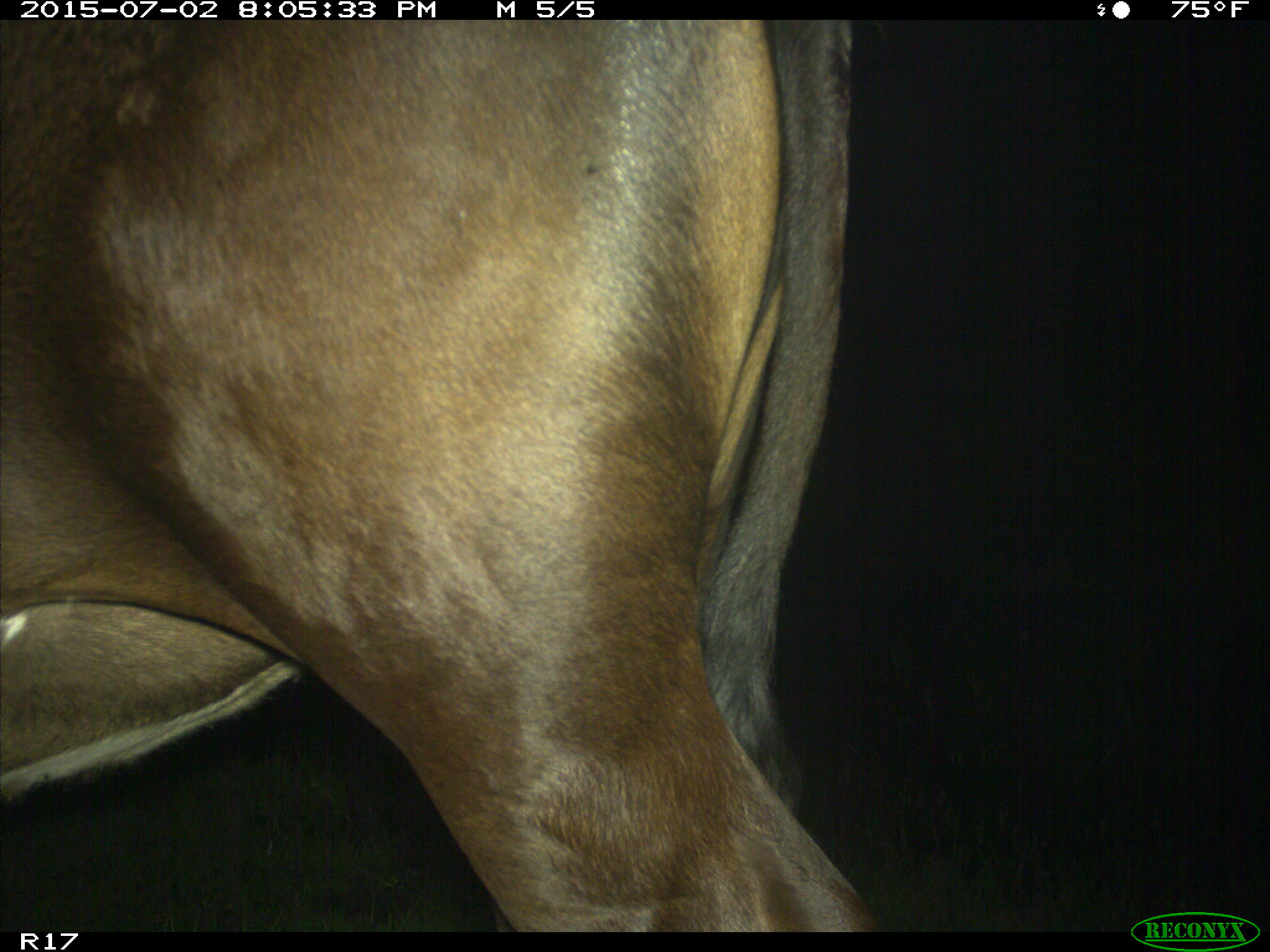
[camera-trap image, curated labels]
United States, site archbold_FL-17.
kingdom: Animalia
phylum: Chordata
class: Mammalia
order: Artiodactyla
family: Bovidae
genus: Bos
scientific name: Bos taurus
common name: domestic cow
Bos taurus (domestic cow).